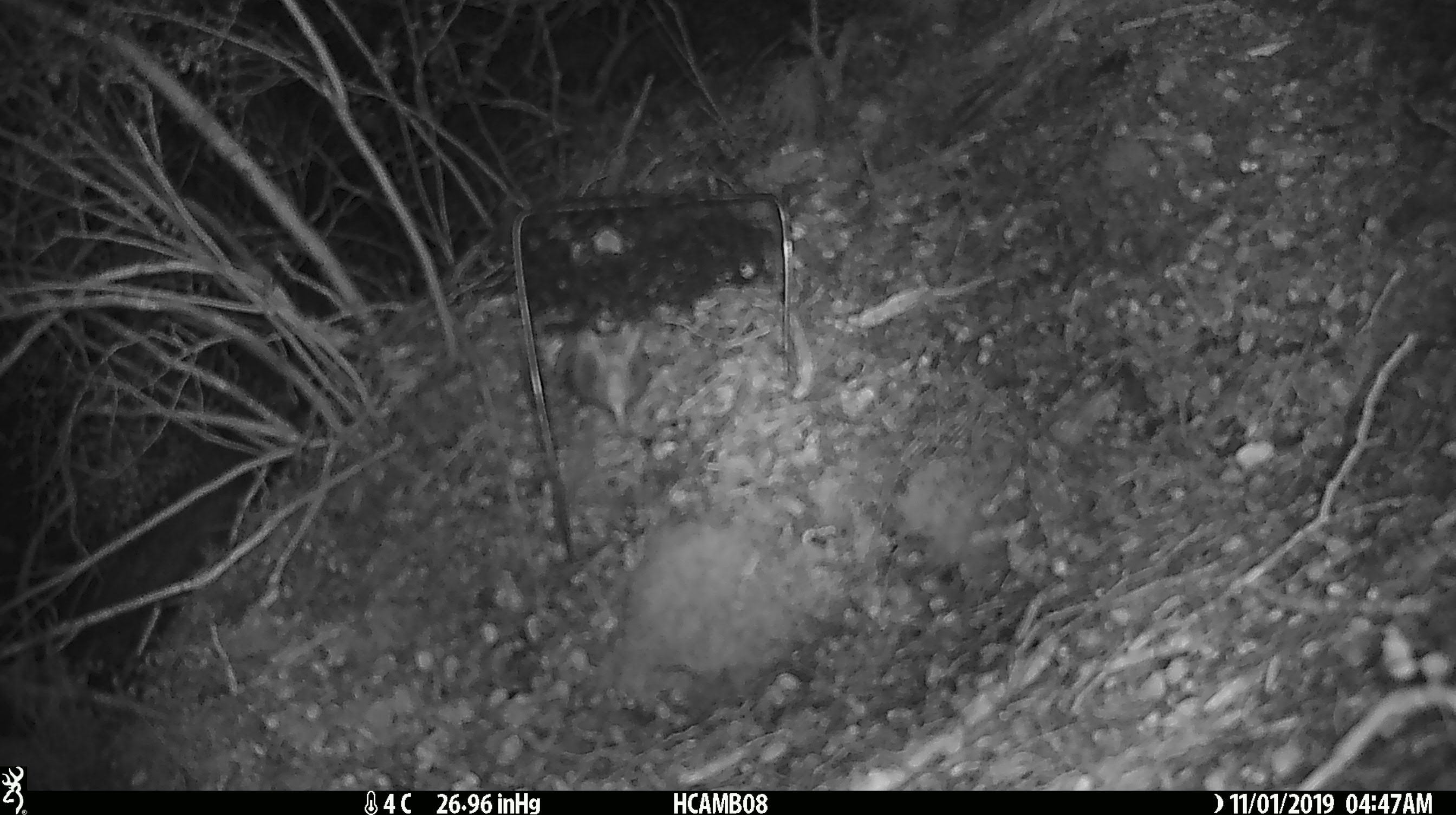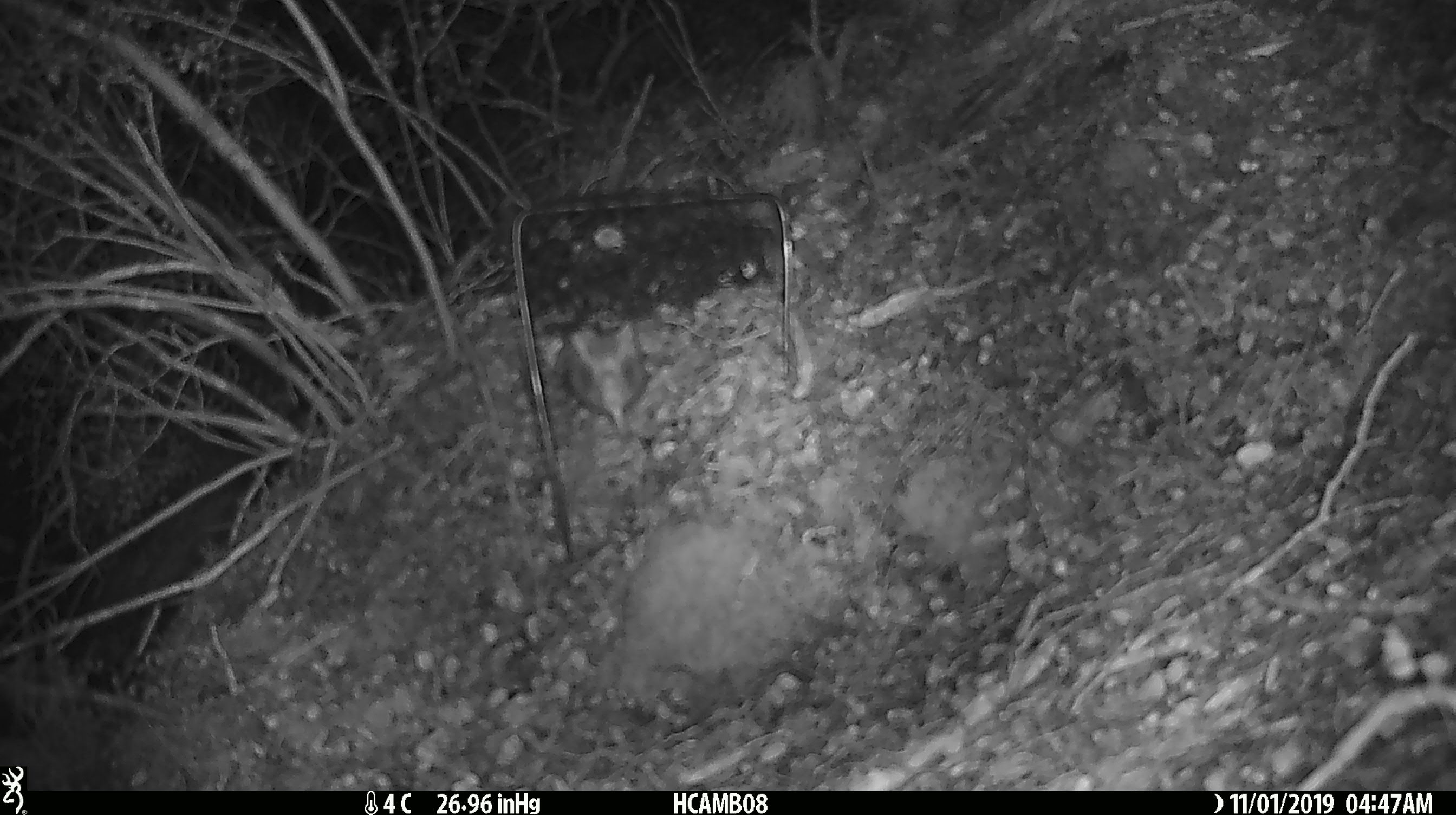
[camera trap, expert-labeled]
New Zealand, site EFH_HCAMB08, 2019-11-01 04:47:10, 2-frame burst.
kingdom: Animalia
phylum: Chordata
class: Mammalia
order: Rodentia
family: Muridae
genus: Mus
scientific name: Mus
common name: mouse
Mouse (Mus).